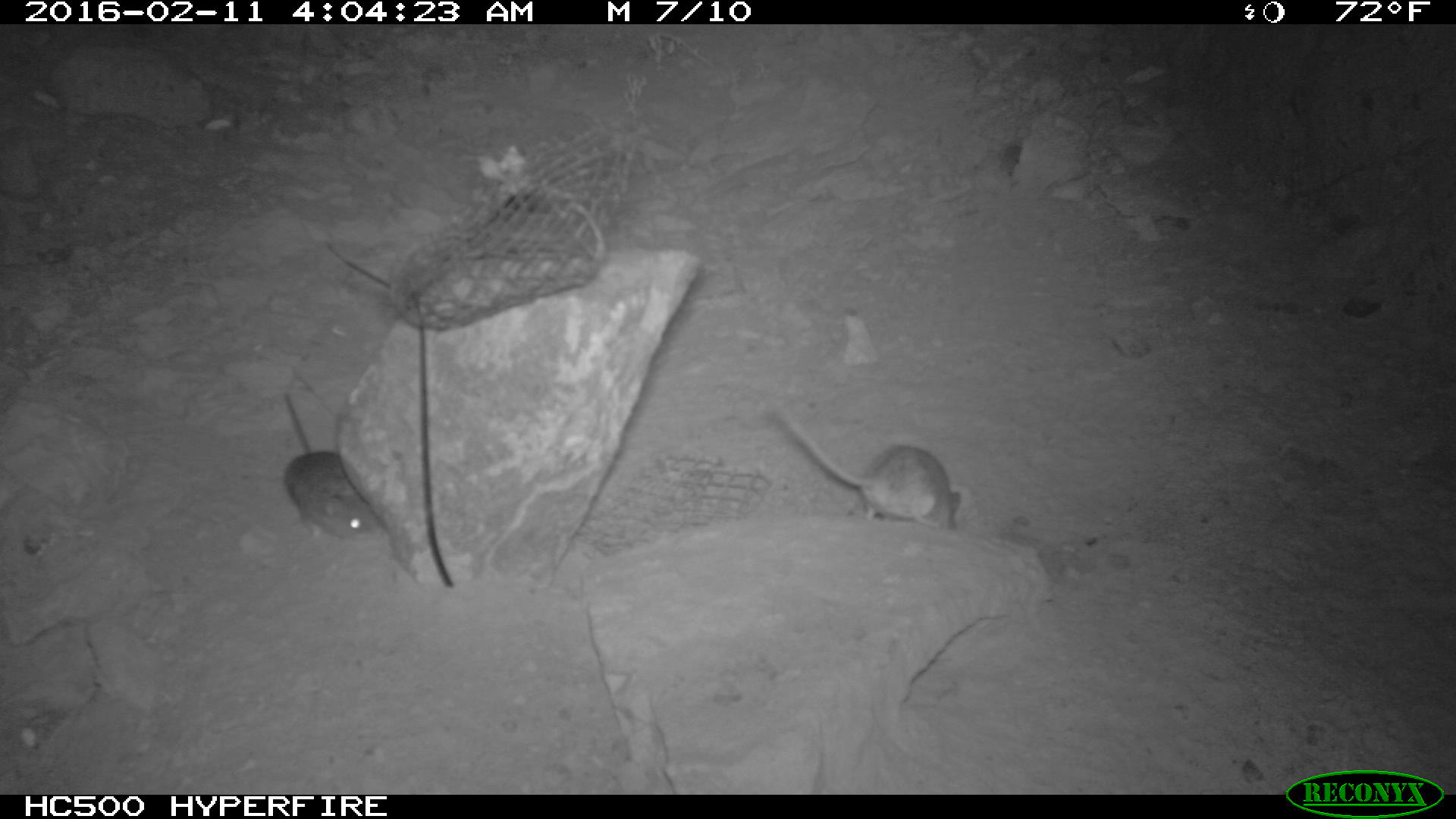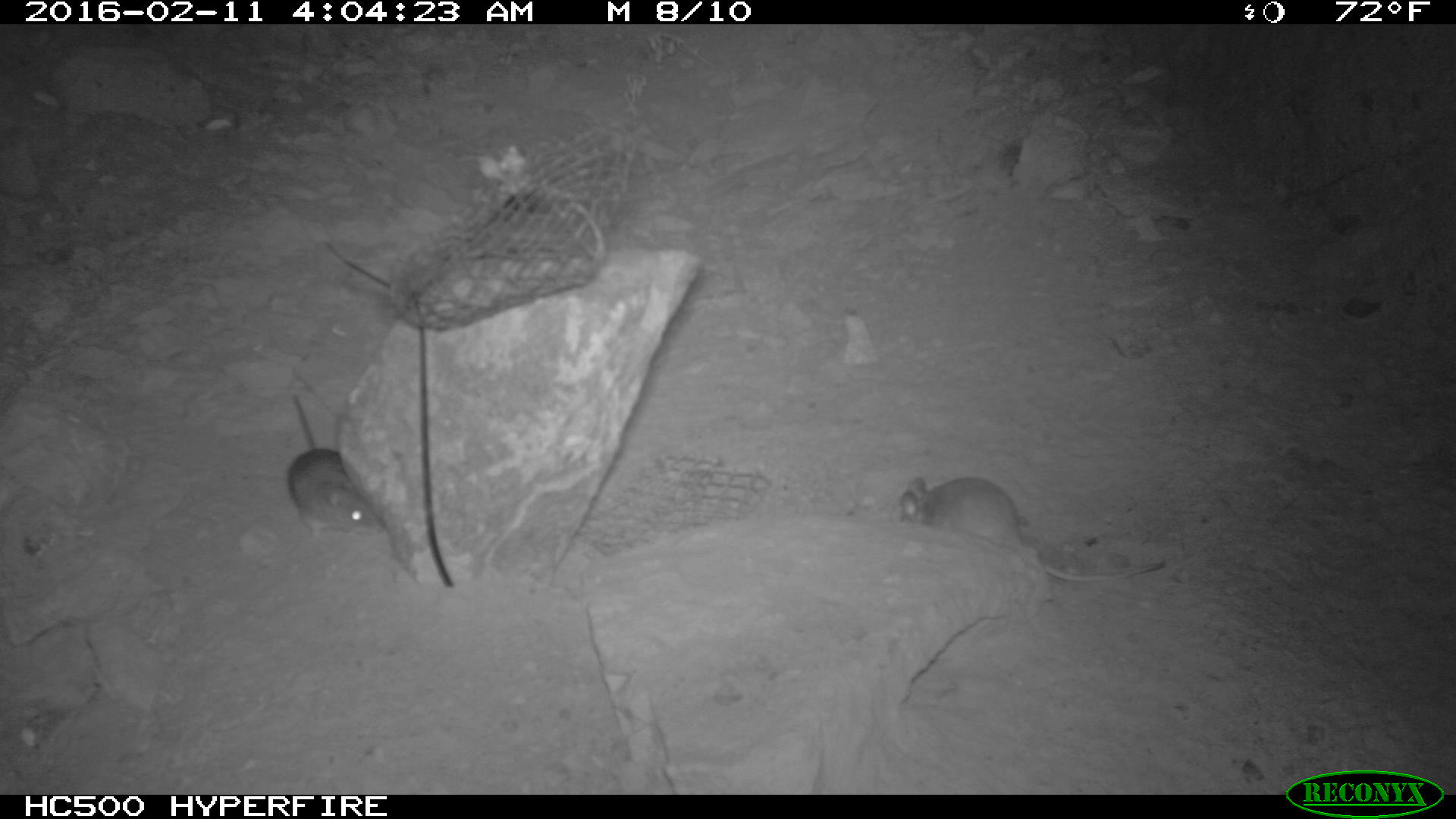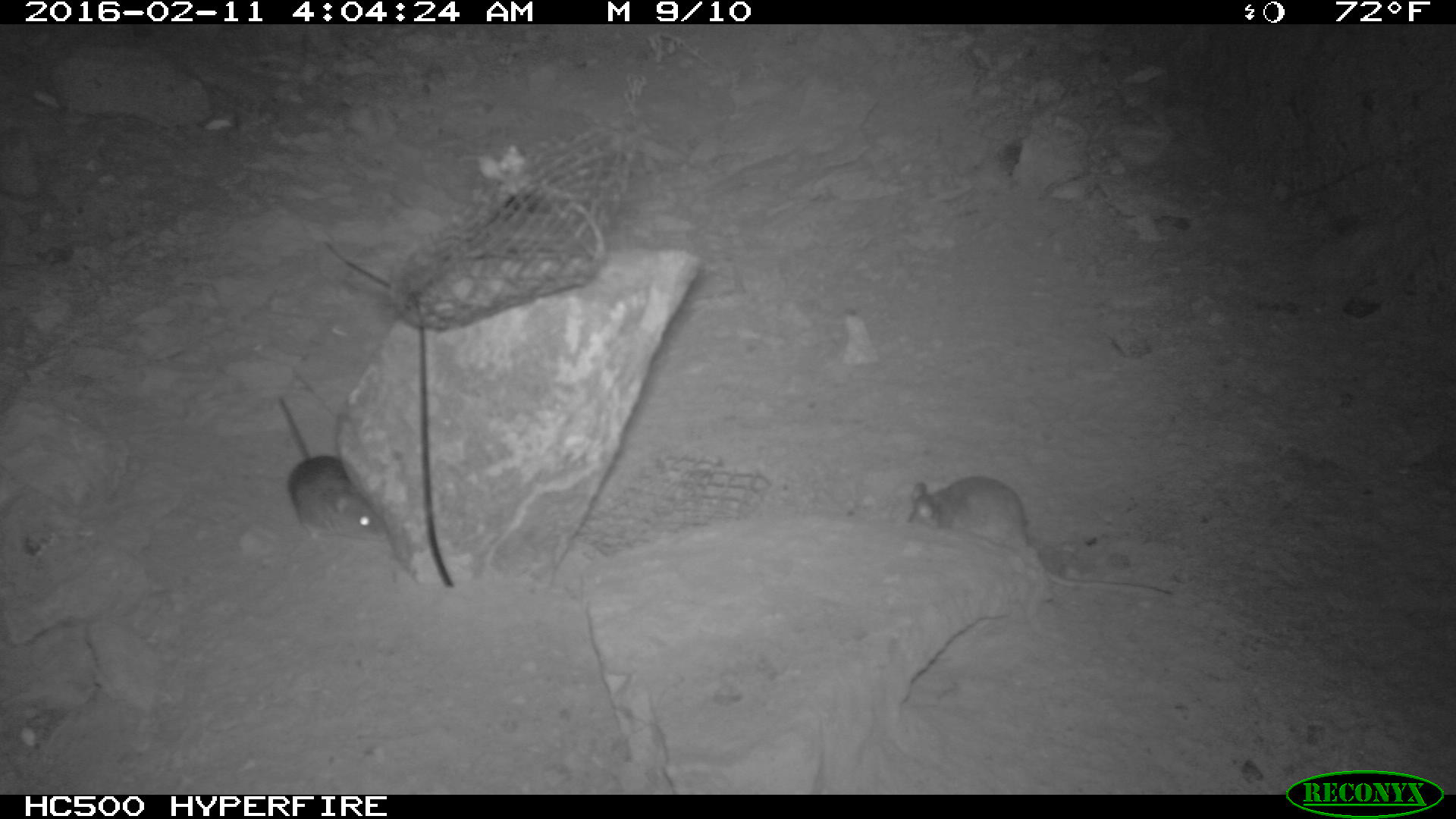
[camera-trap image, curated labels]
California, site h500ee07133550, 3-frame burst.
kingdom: Animalia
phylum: Chordata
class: Mammalia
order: Rodentia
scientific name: Rodentia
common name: rodent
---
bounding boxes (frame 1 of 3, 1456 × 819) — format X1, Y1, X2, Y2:
rodent: 770, 409, 963, 532; 281, 389, 379, 538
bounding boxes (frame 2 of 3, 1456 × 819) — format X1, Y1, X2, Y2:
rodent: 897, 474, 1165, 582; 287, 393, 376, 538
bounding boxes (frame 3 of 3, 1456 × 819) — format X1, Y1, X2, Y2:
rodent: 905, 475, 1175, 598; 276, 396, 387, 541